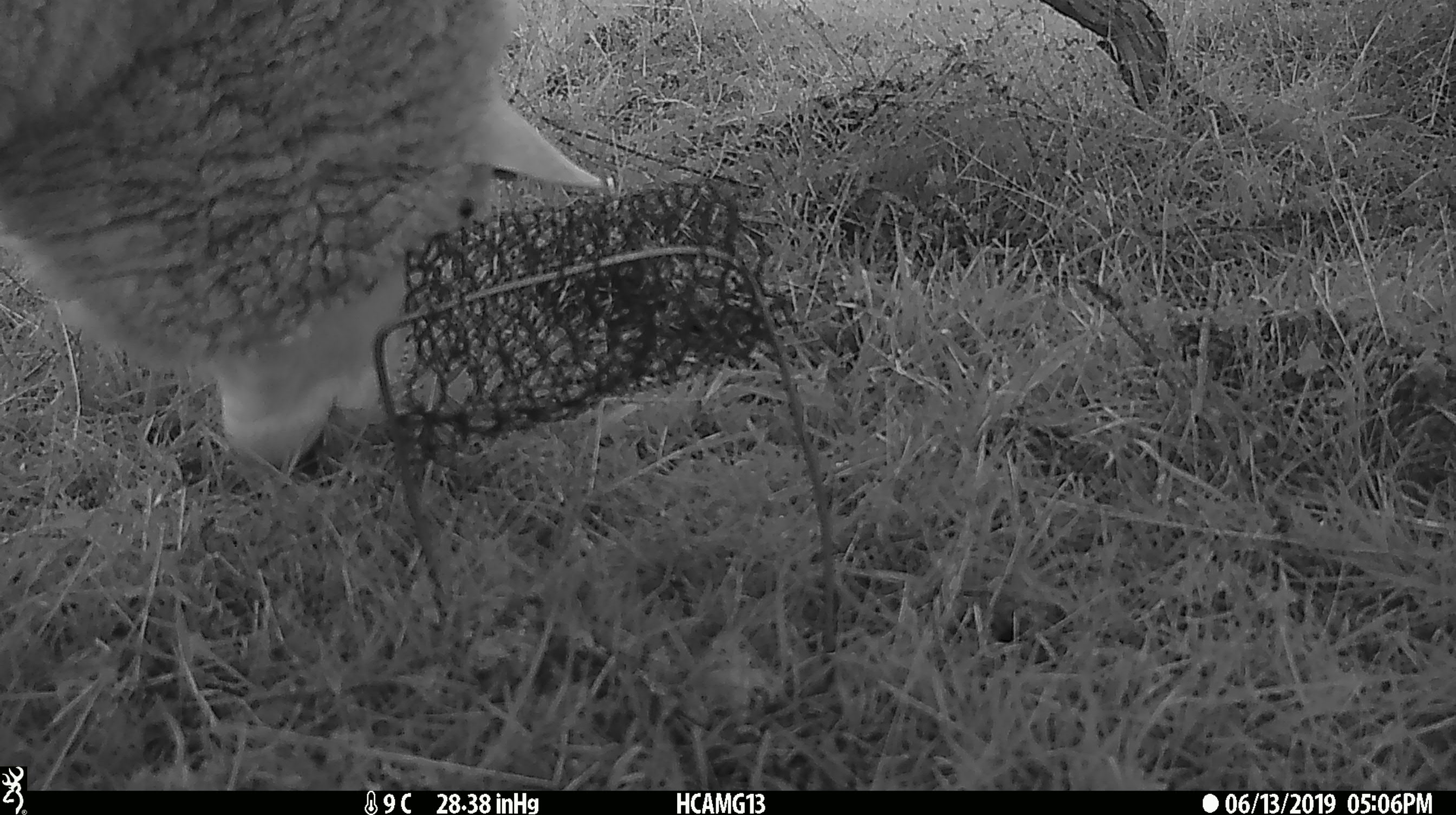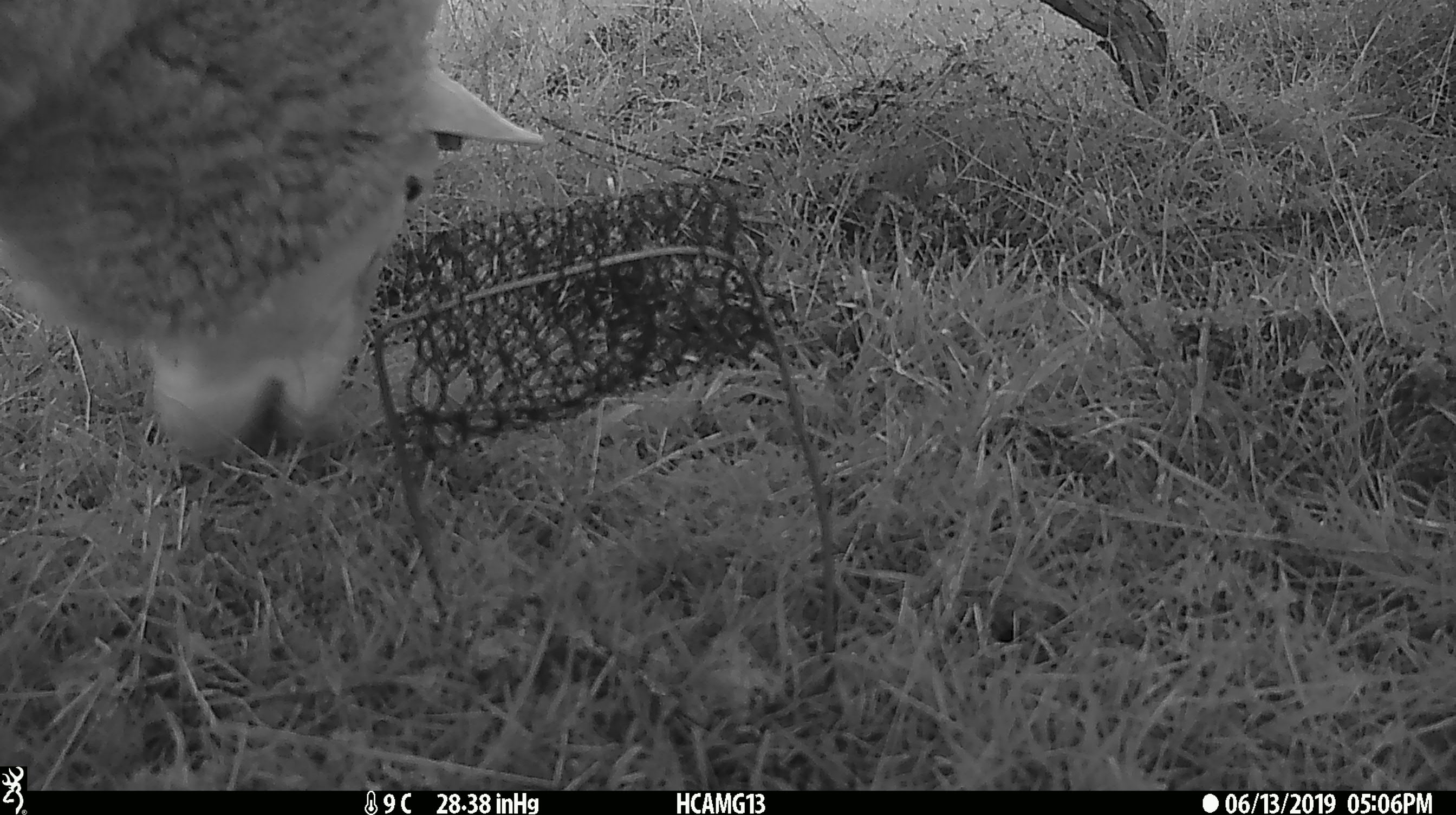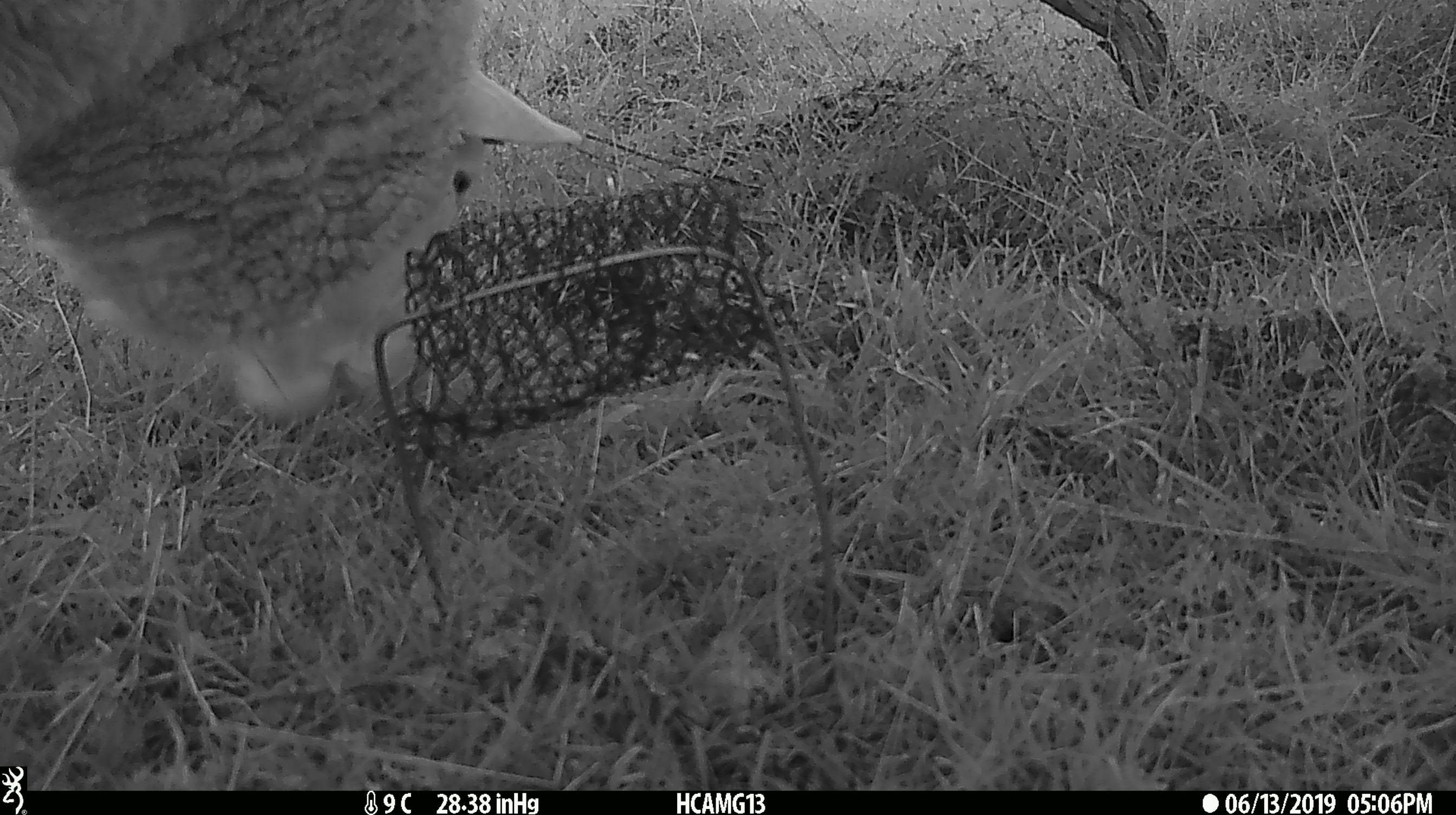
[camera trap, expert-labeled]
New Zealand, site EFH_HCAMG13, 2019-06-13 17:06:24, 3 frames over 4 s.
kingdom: Animalia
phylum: Chordata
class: Mammalia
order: Artiodactyla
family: Bovidae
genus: Ovis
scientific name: Ovis aries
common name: domestic sheep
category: sheep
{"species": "sheep (domestic sheep) (Ovis aries)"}